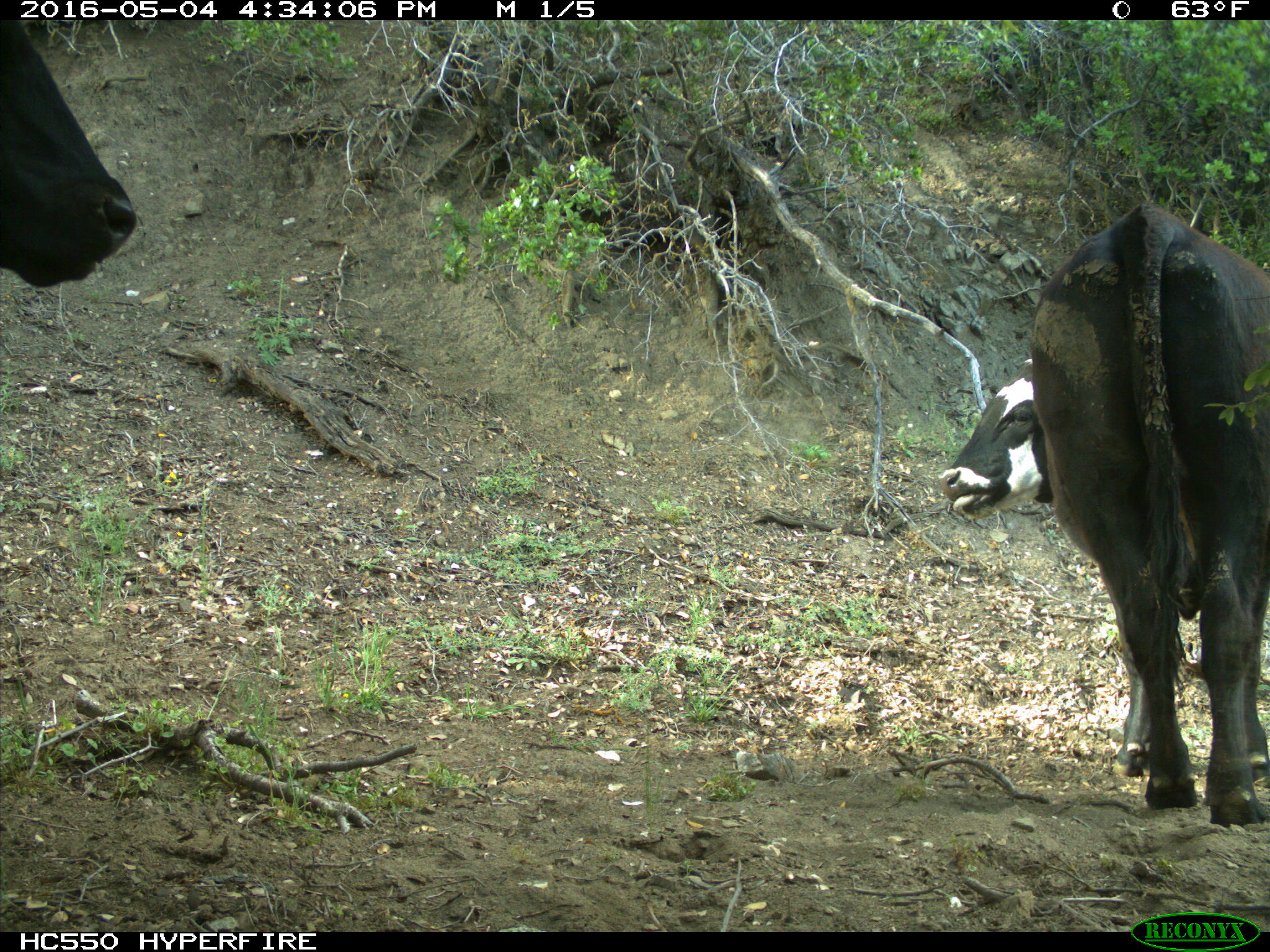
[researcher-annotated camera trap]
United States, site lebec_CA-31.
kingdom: Animalia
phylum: Chordata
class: Mammalia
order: Artiodactyla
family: Bovidae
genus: Bos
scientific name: Bos taurus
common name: domestic cow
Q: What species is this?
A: Bos taurus (domestic cow).